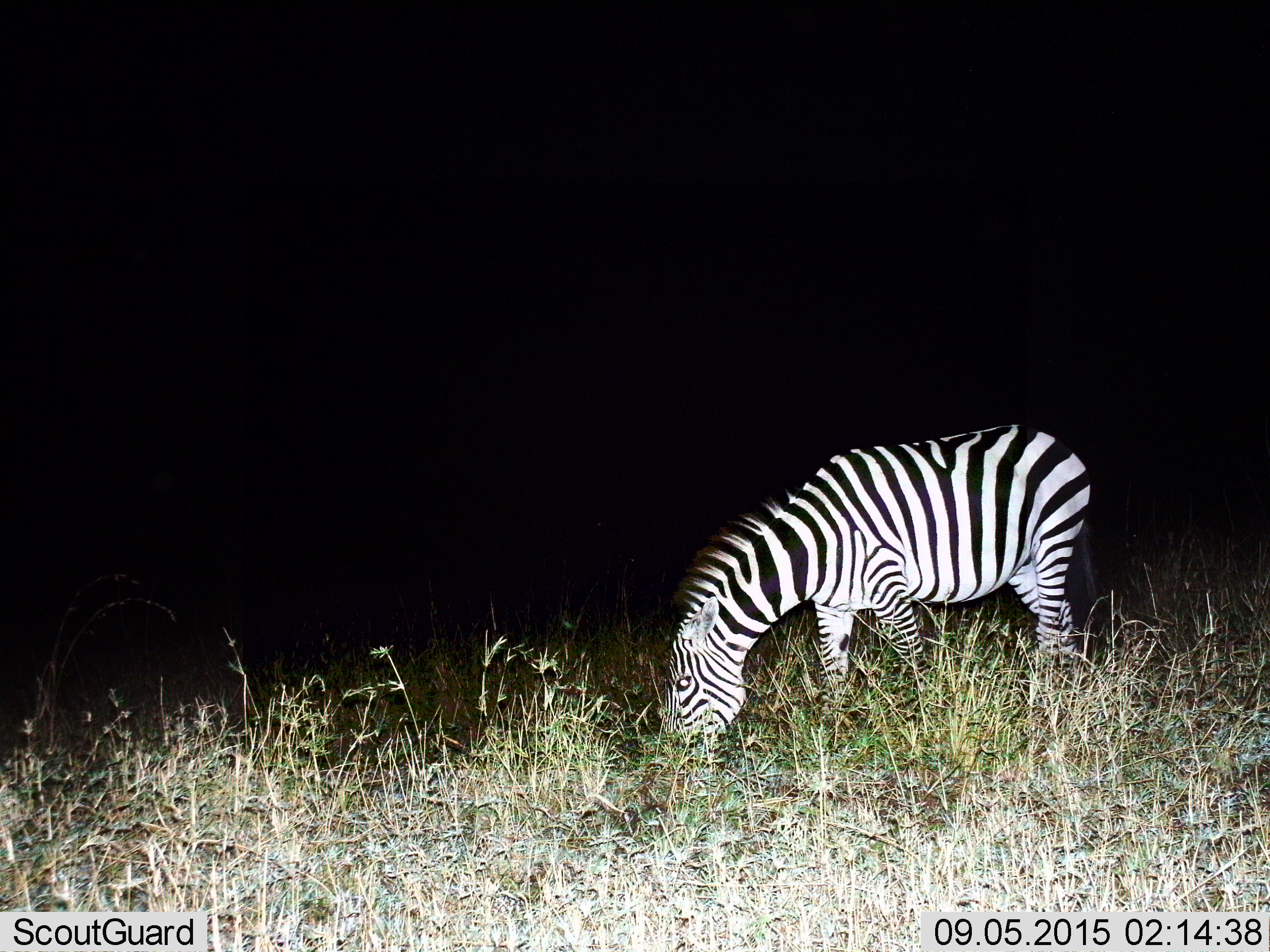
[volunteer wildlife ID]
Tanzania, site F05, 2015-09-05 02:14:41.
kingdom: Animalia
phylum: Chordata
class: Mammalia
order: Perissodactyla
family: Equidae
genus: Equus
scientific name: Equus quagga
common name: plains zebra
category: zebra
Zebra (plains zebra) (Equus quagga), count 1. Behavior (volunteer vote fractions): standing 30%, resting 0%, moving 0%, interacting 0%. Young present (vote fraction): 0%. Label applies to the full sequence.